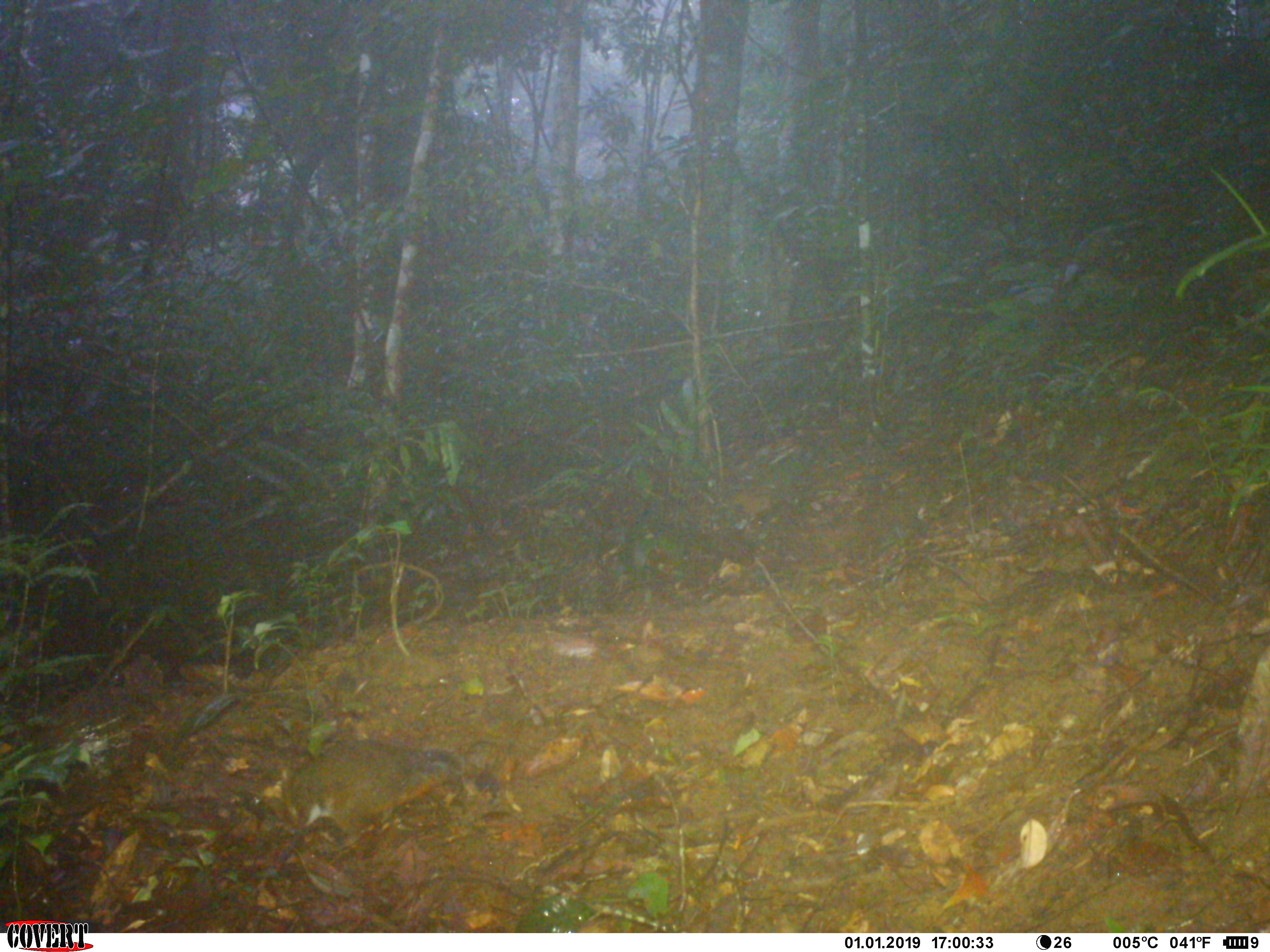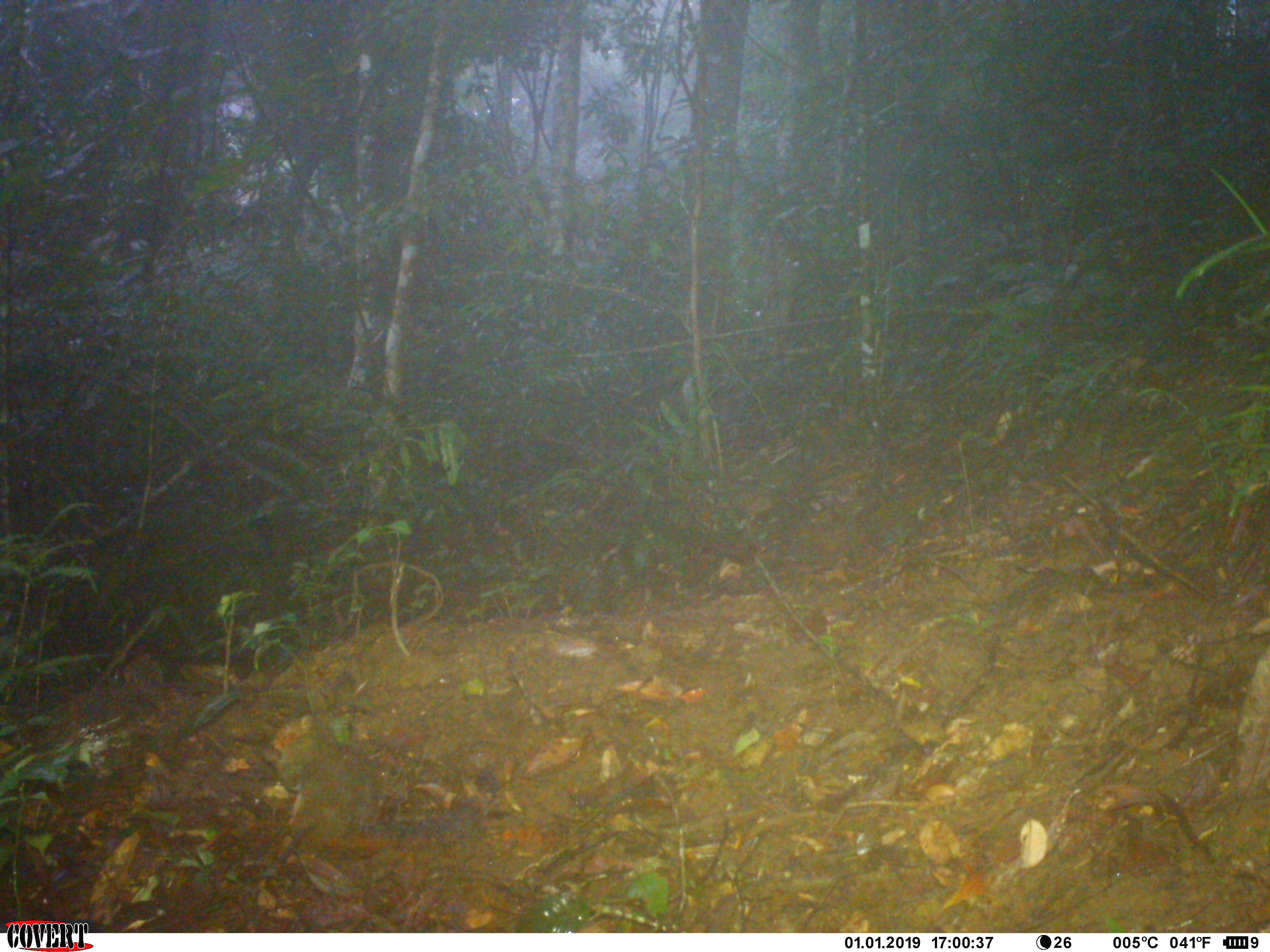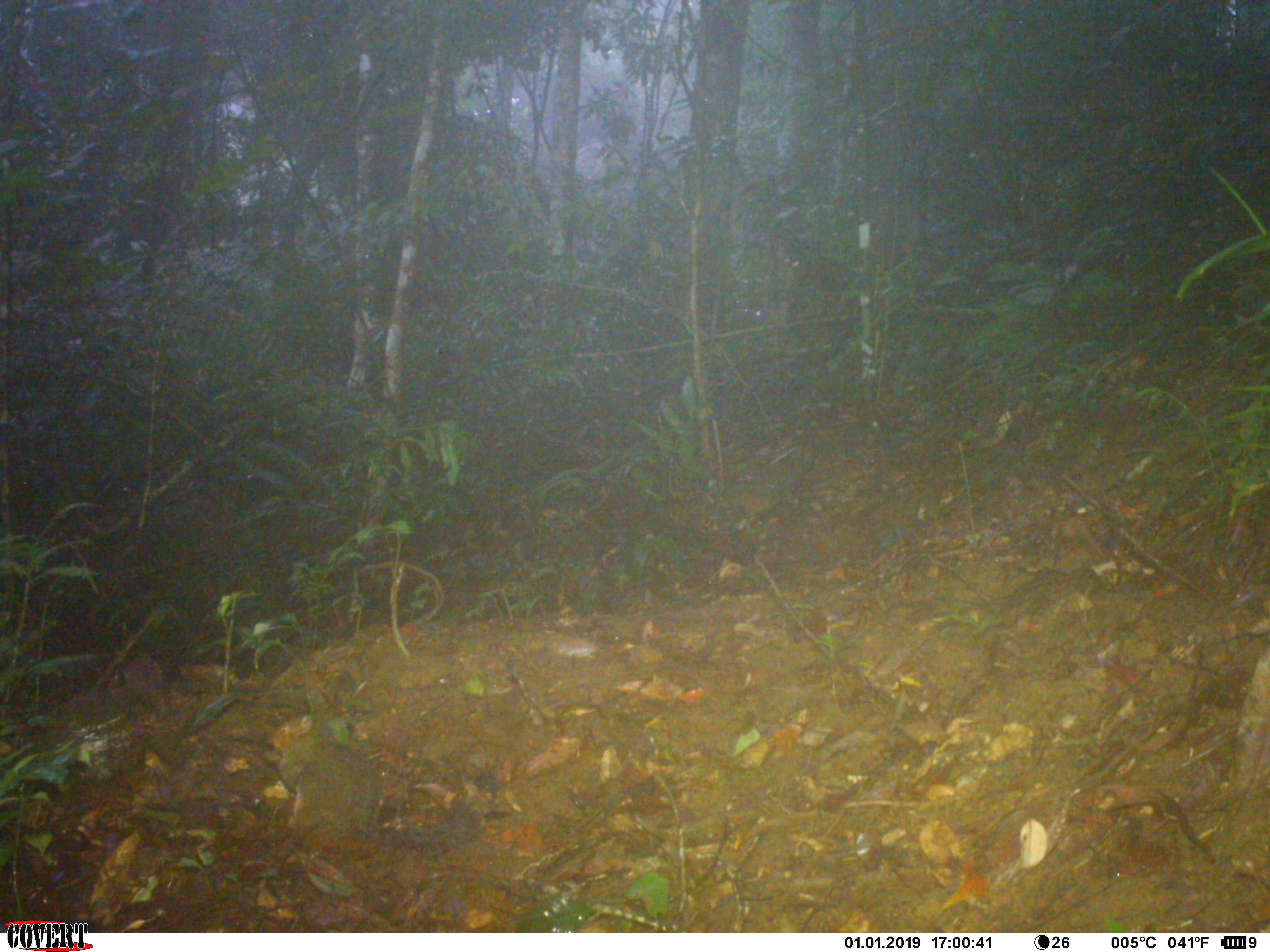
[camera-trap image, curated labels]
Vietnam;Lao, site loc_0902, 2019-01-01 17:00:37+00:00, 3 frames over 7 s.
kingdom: Animalia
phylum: Chordata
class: Mammalia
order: Rodentia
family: Sciuridae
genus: Dremomys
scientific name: Dremomys rufigenis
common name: red-cheeked squirrel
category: red cheeked squirrel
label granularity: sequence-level